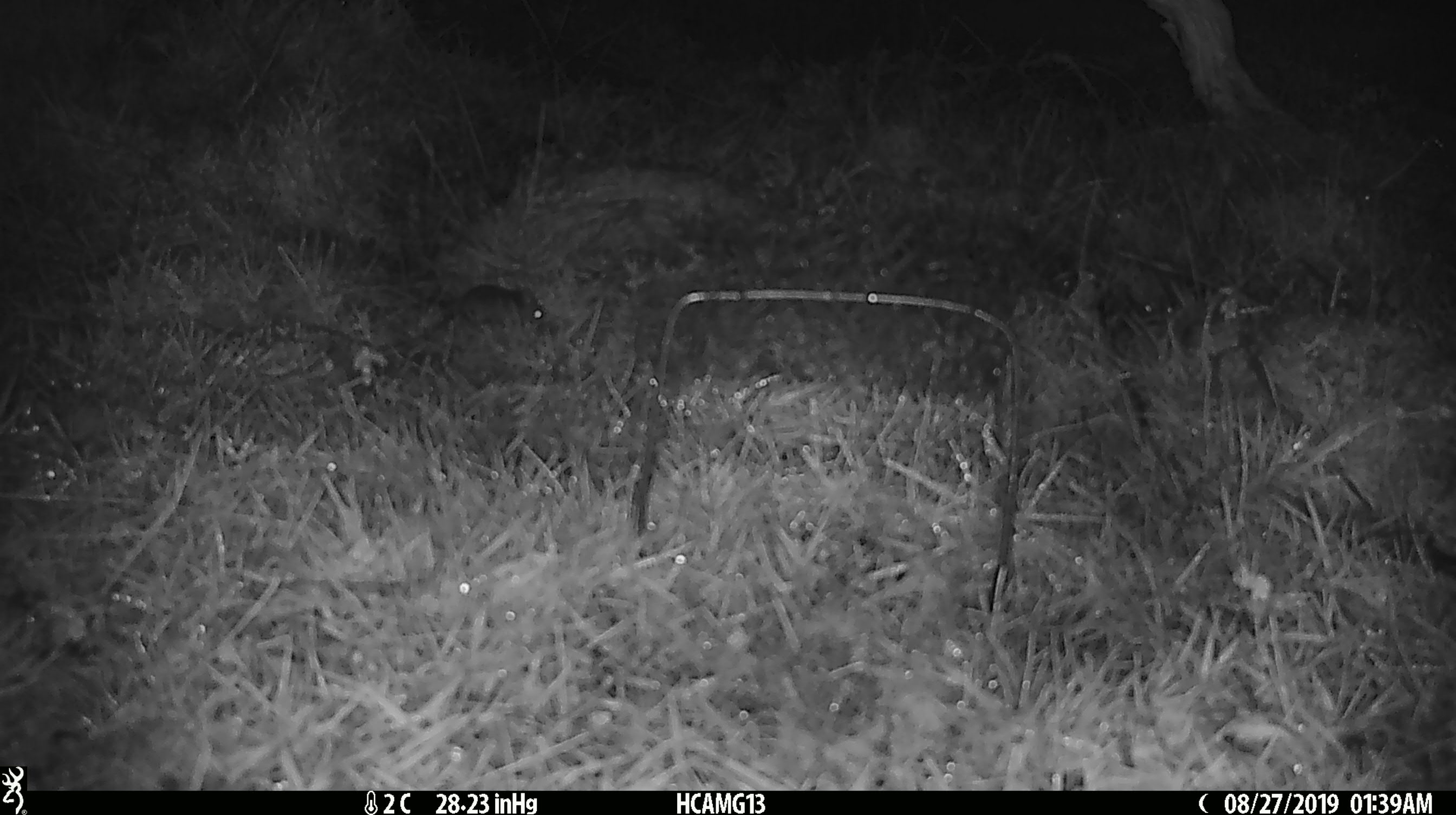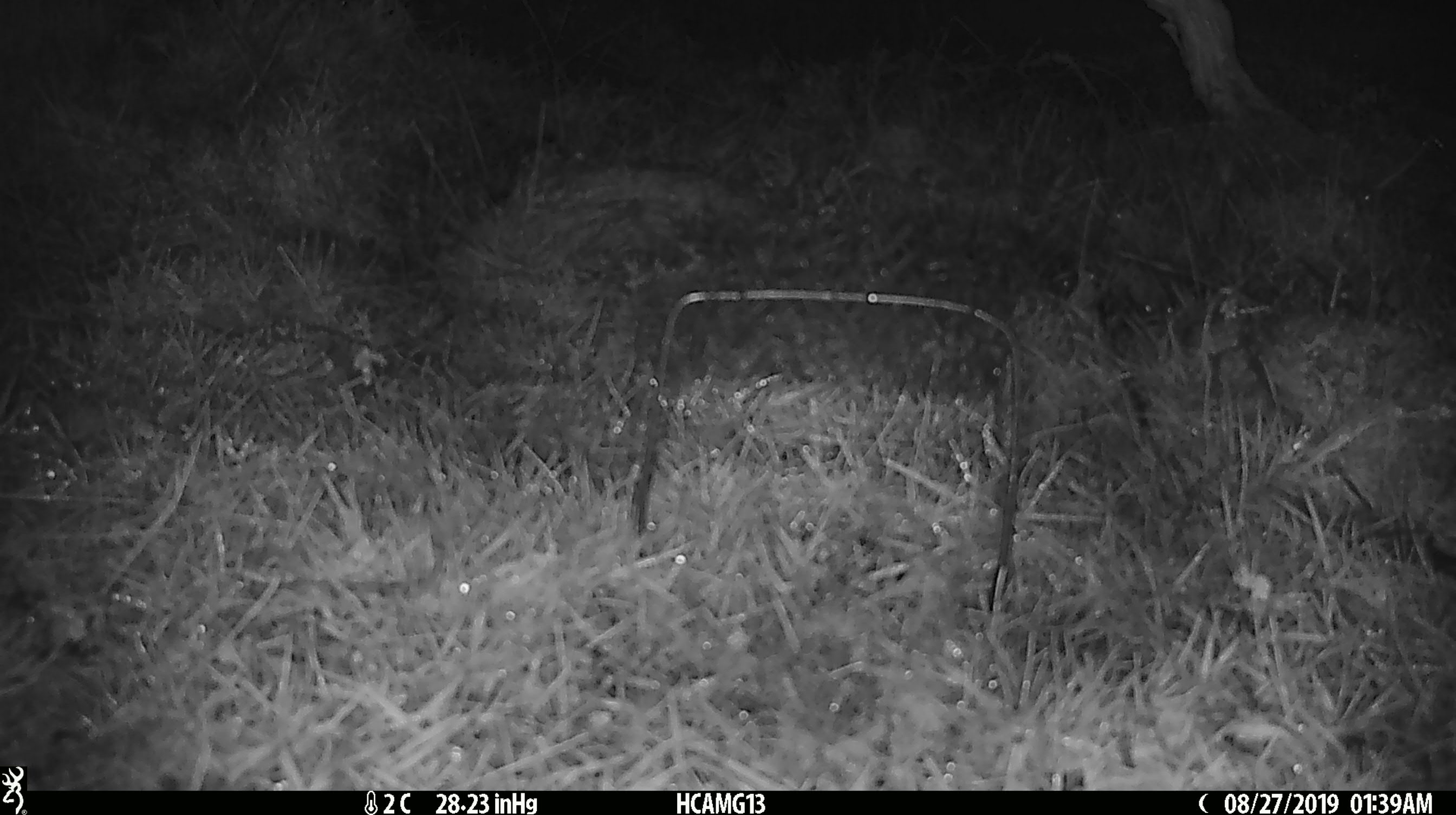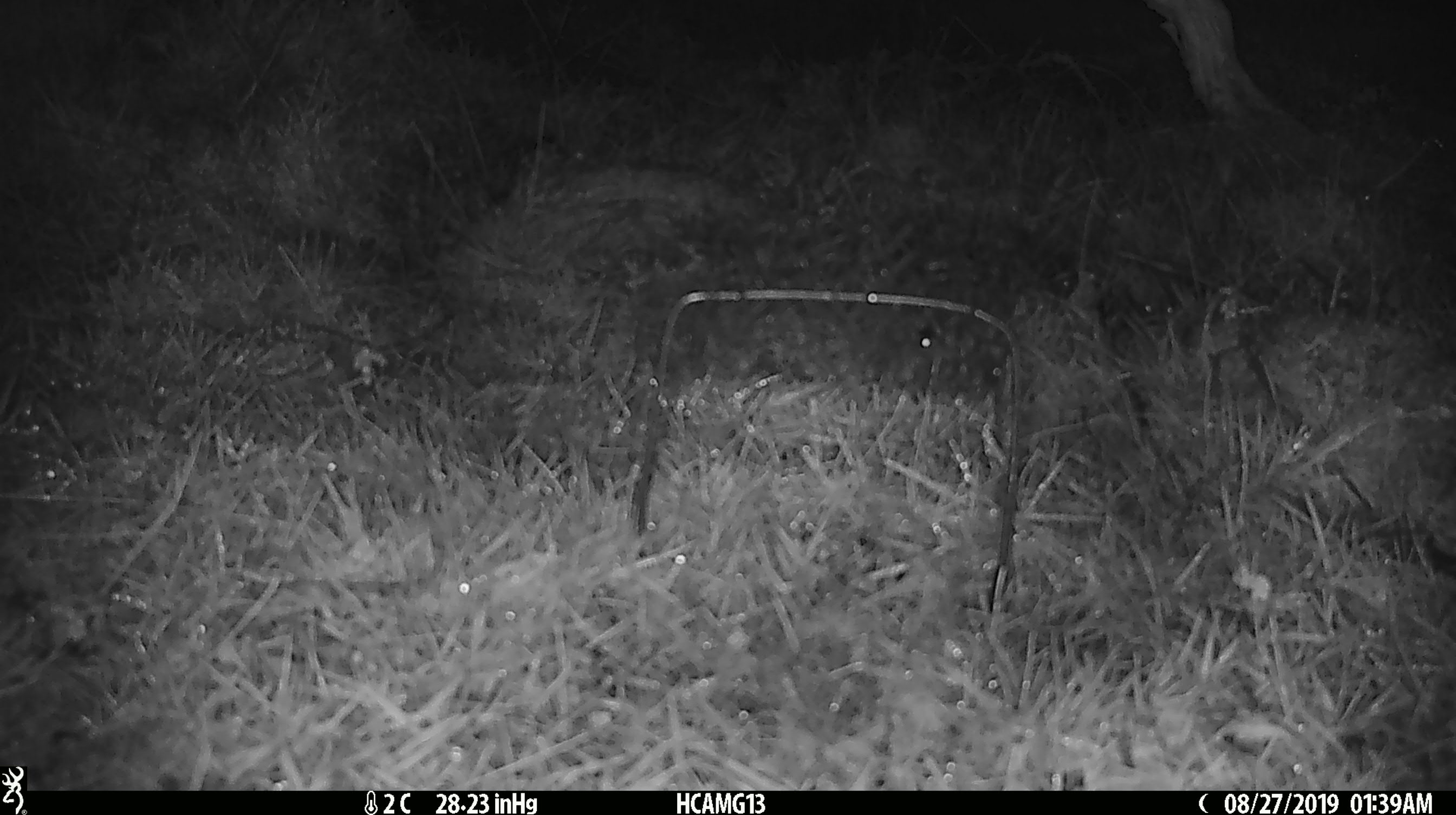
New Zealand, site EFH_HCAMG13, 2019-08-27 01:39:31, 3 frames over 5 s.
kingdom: Animalia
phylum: Chordata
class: Mammalia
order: Rodentia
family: Muridae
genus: Mus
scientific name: Mus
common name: mouse